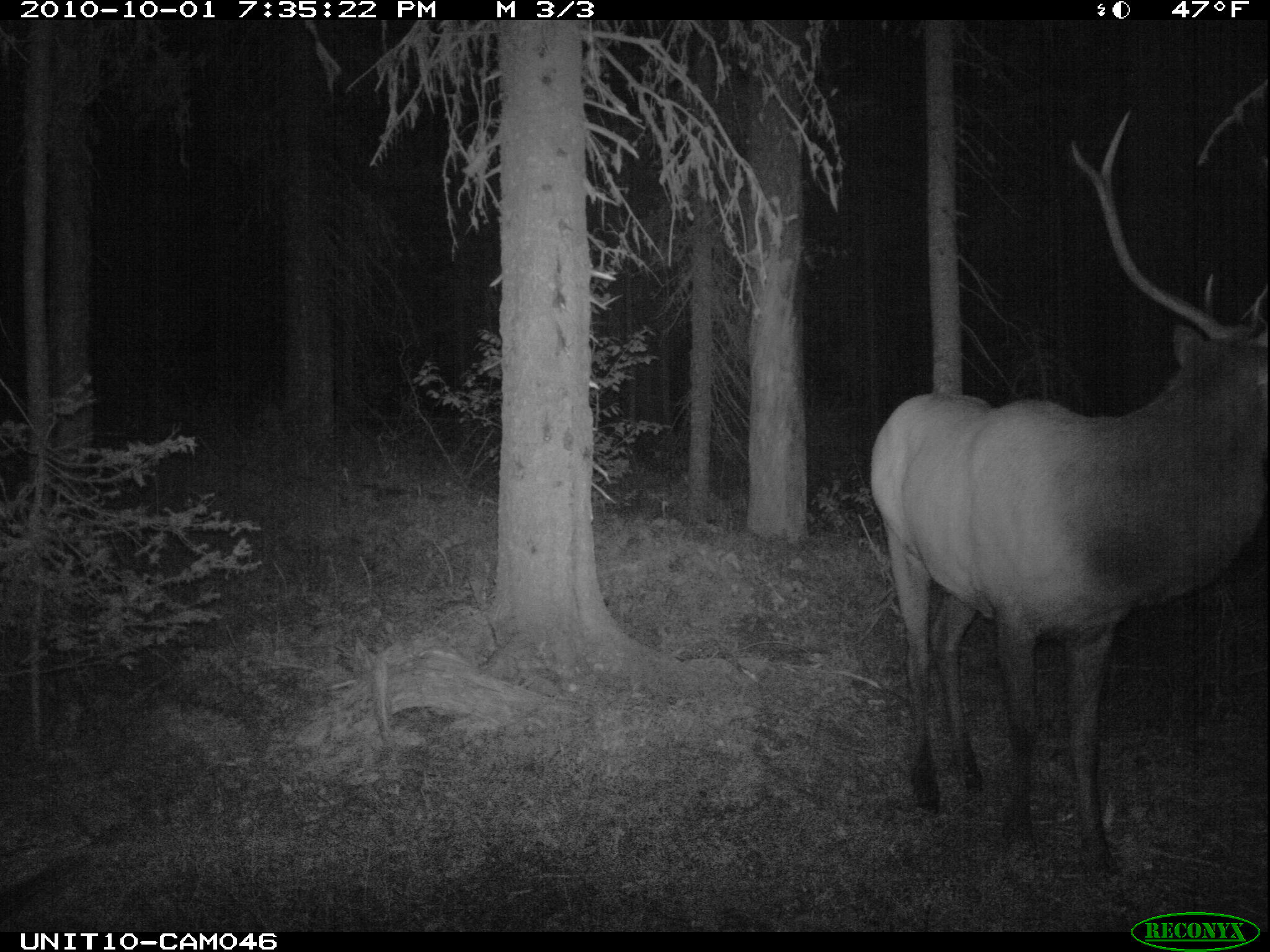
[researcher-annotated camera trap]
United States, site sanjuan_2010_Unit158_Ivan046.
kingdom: Animalia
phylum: Chordata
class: Mammalia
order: Artiodactyla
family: Cervidae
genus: Cervus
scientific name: Cervus elaphus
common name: red deer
Cervus elaphus (red deer).